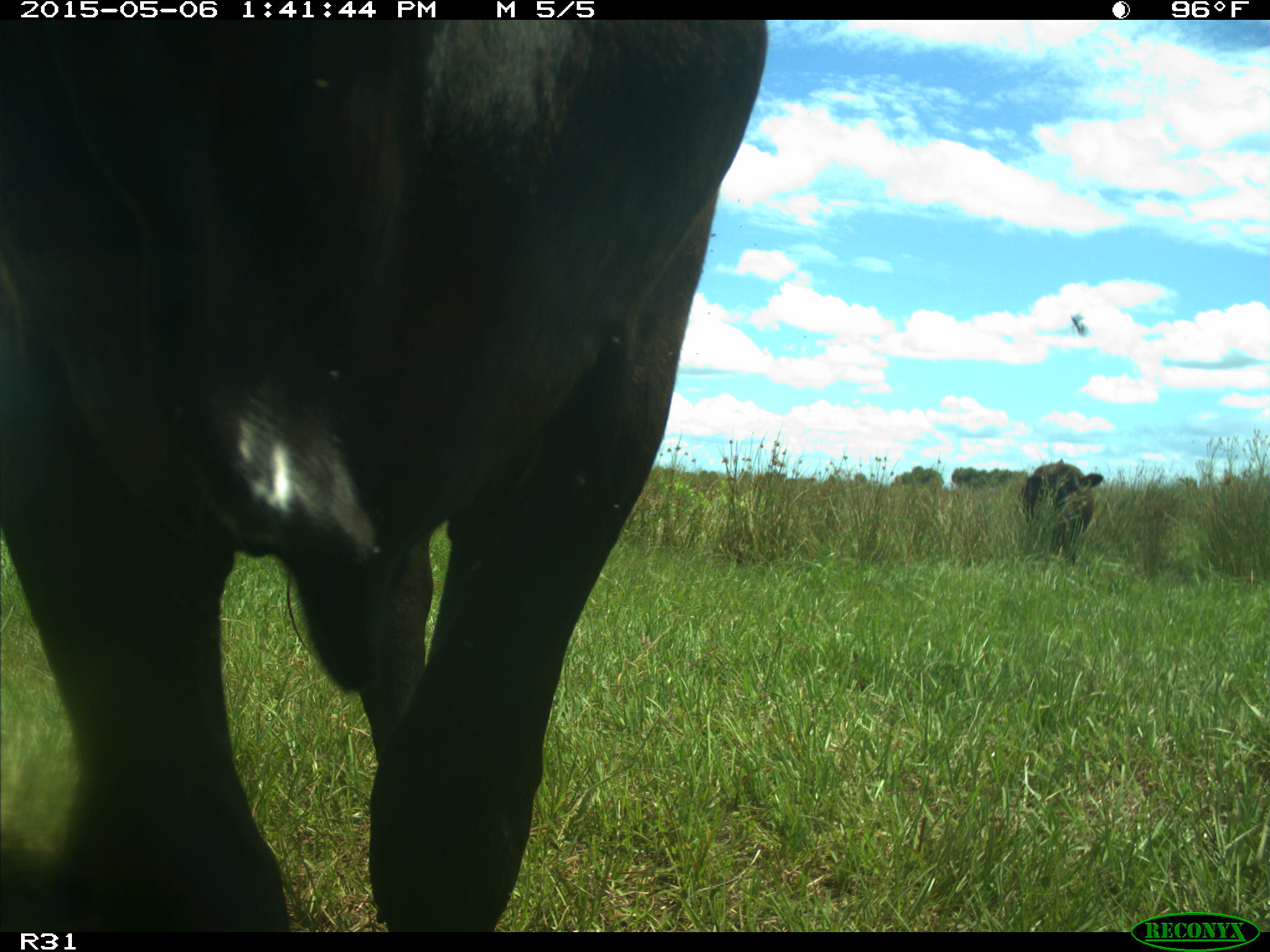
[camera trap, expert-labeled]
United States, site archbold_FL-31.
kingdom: Animalia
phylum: Chordata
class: Mammalia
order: Artiodactyla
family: Bovidae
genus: Bos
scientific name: Bos taurus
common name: domestic cow